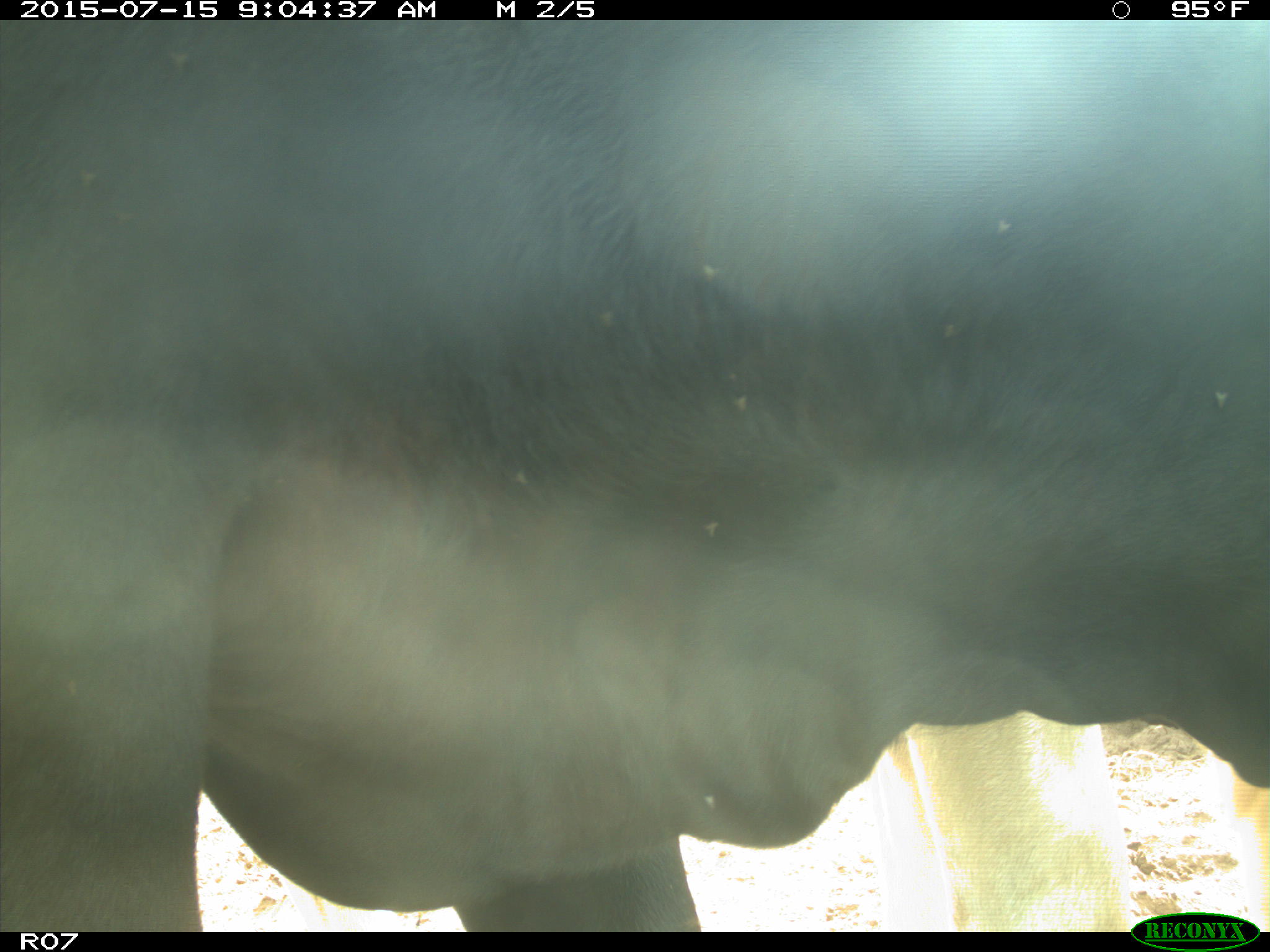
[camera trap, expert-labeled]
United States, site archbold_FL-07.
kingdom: Animalia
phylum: Chordata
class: Mammalia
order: Artiodactyla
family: Bovidae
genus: Bos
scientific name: Bos taurus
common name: domestic cow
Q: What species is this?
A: Bos taurus (domestic cow).